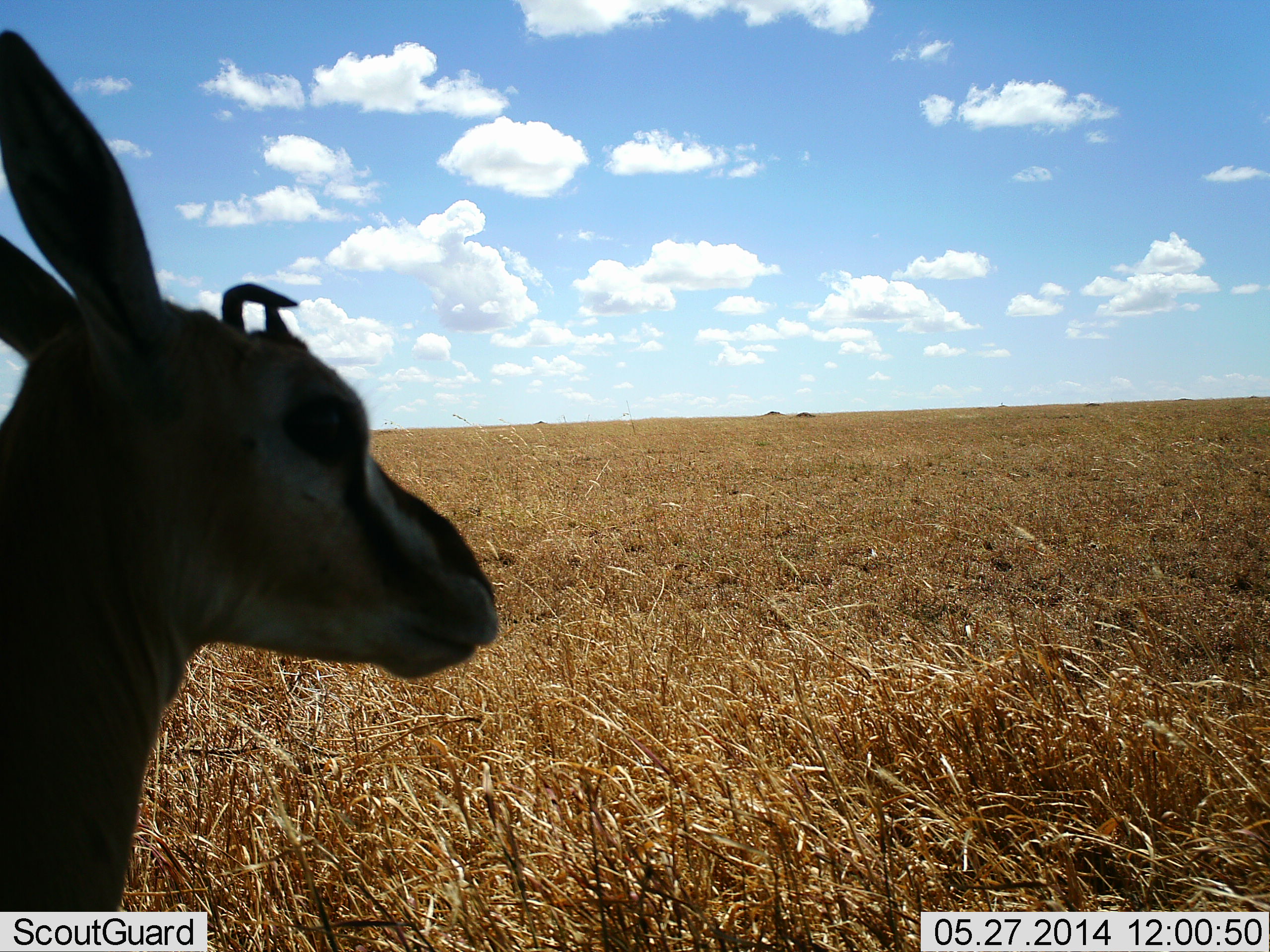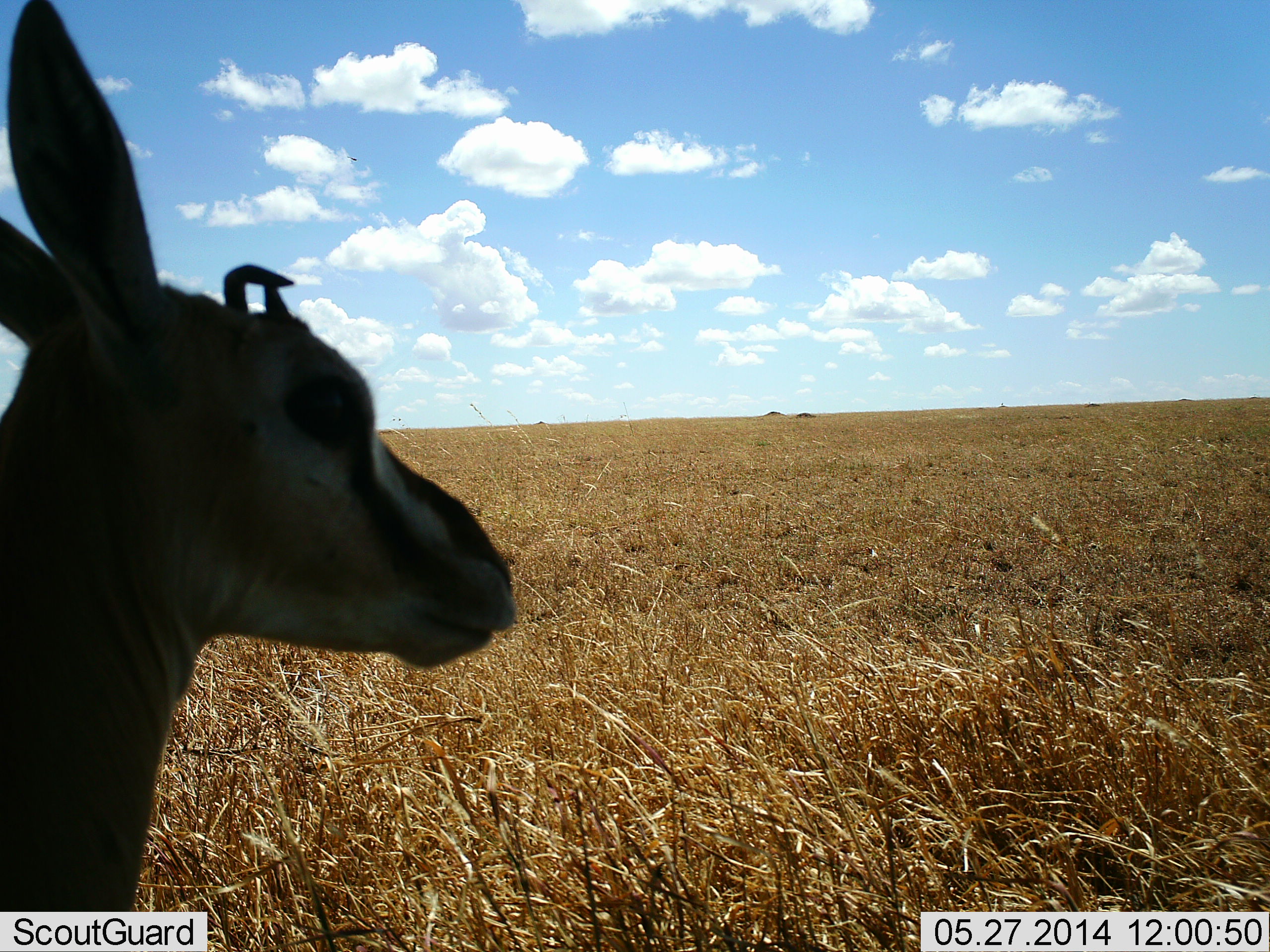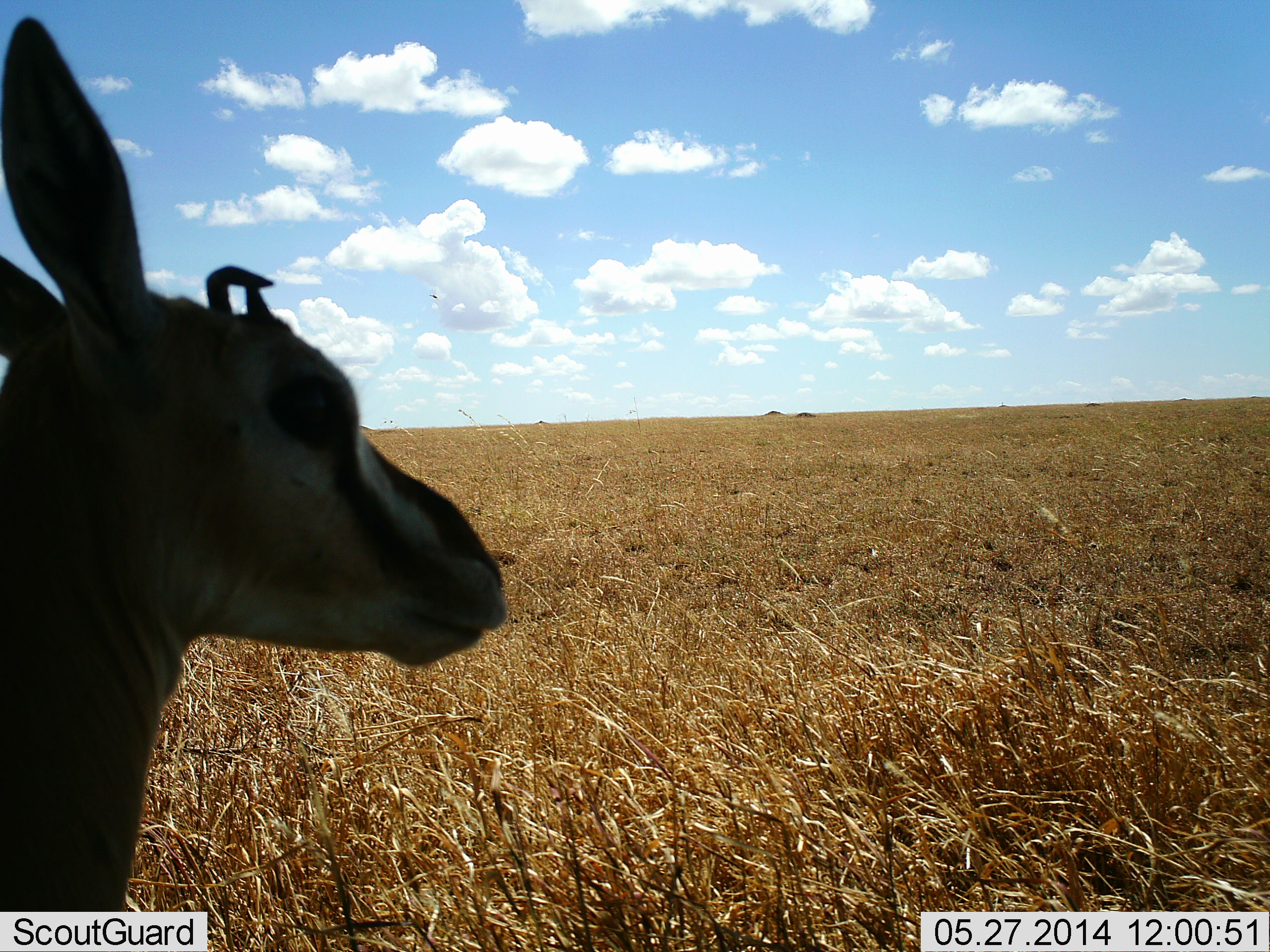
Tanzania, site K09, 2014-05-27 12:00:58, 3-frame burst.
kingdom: Animalia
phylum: Chordata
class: Mammalia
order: Artiodactyla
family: Bovidae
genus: Eudorcas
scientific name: Eudorcas thomsonii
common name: thomson's gazelle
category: gazellethomsons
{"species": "gazellethomsons (thomson's gazelle) (Eudorcas thomsonii)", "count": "1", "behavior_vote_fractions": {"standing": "100%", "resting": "0%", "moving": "0%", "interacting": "0%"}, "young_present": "0%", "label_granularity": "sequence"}